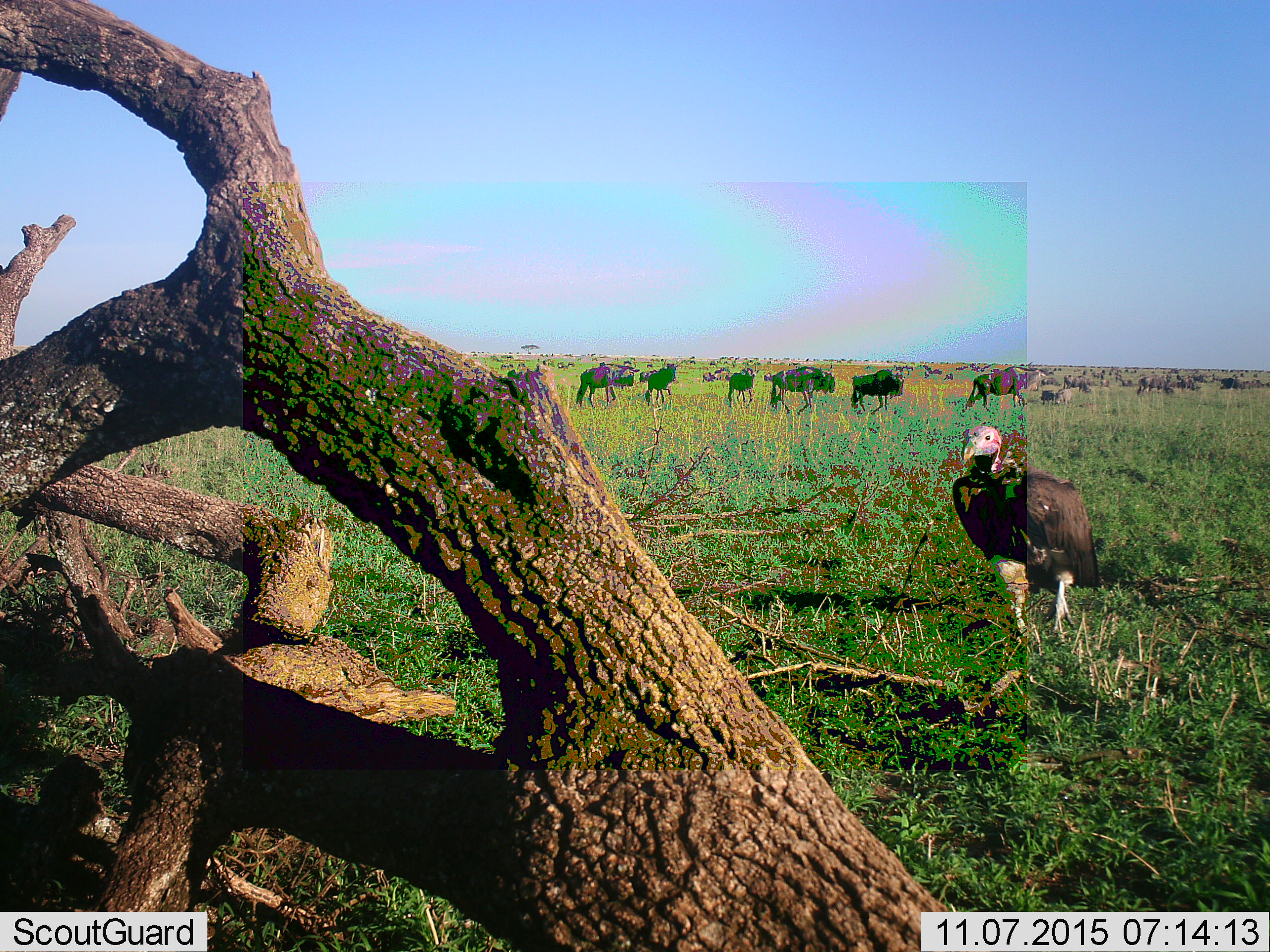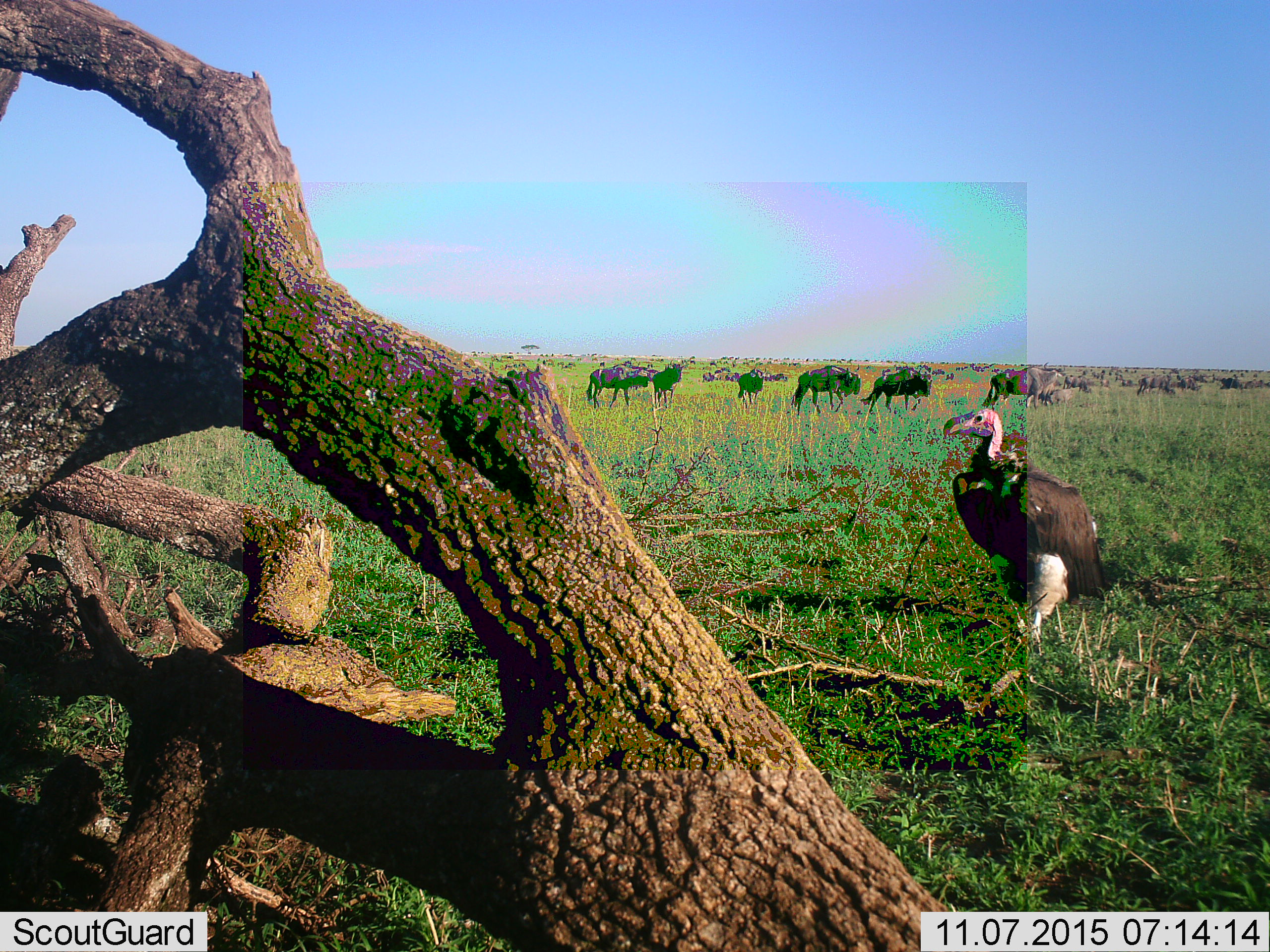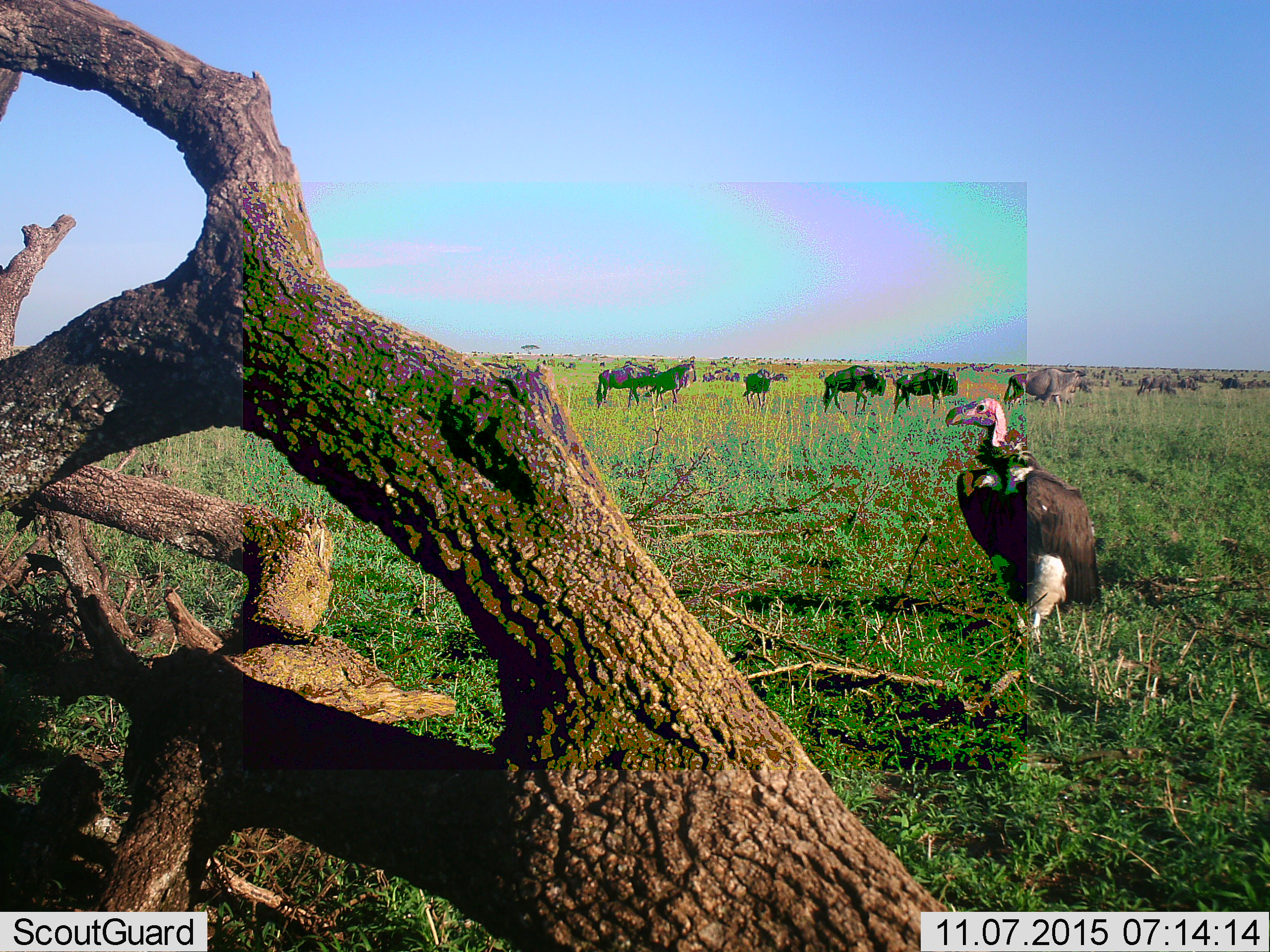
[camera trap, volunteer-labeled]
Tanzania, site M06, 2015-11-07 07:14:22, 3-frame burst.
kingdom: Animalia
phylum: Chordata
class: Aves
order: Accipitriformes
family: Accipitridae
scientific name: Accipitridae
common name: vulture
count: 1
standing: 80%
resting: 20%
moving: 10%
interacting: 0%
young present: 0%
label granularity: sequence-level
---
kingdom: Animalia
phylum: Chordata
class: Mammalia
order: Artiodactyla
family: Bovidae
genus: Connochaetes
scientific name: Connochaetes taurinus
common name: blue wildebeest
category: wildebeest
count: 11-50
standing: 50%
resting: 10%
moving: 90%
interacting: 0%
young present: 10%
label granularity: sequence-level